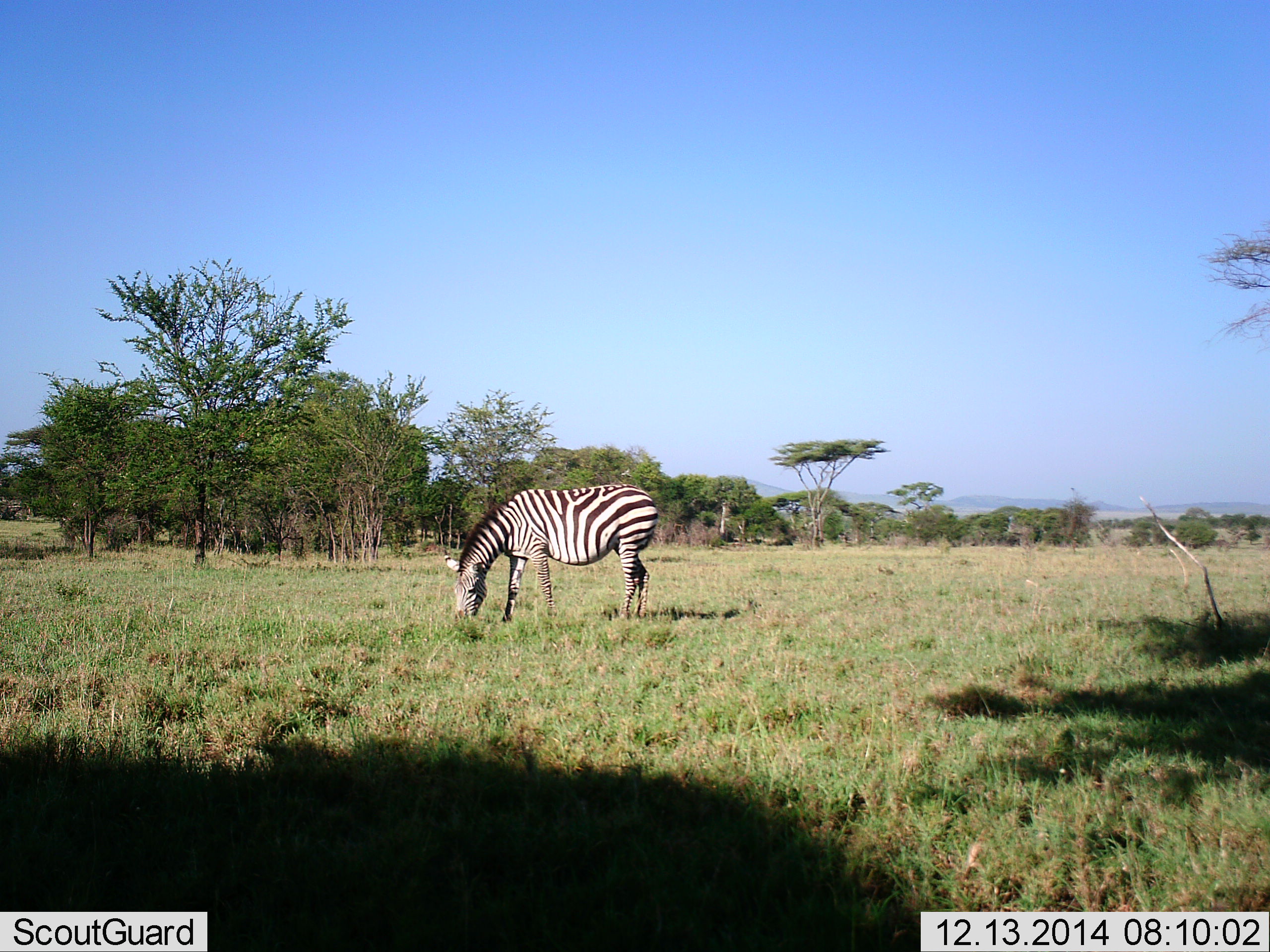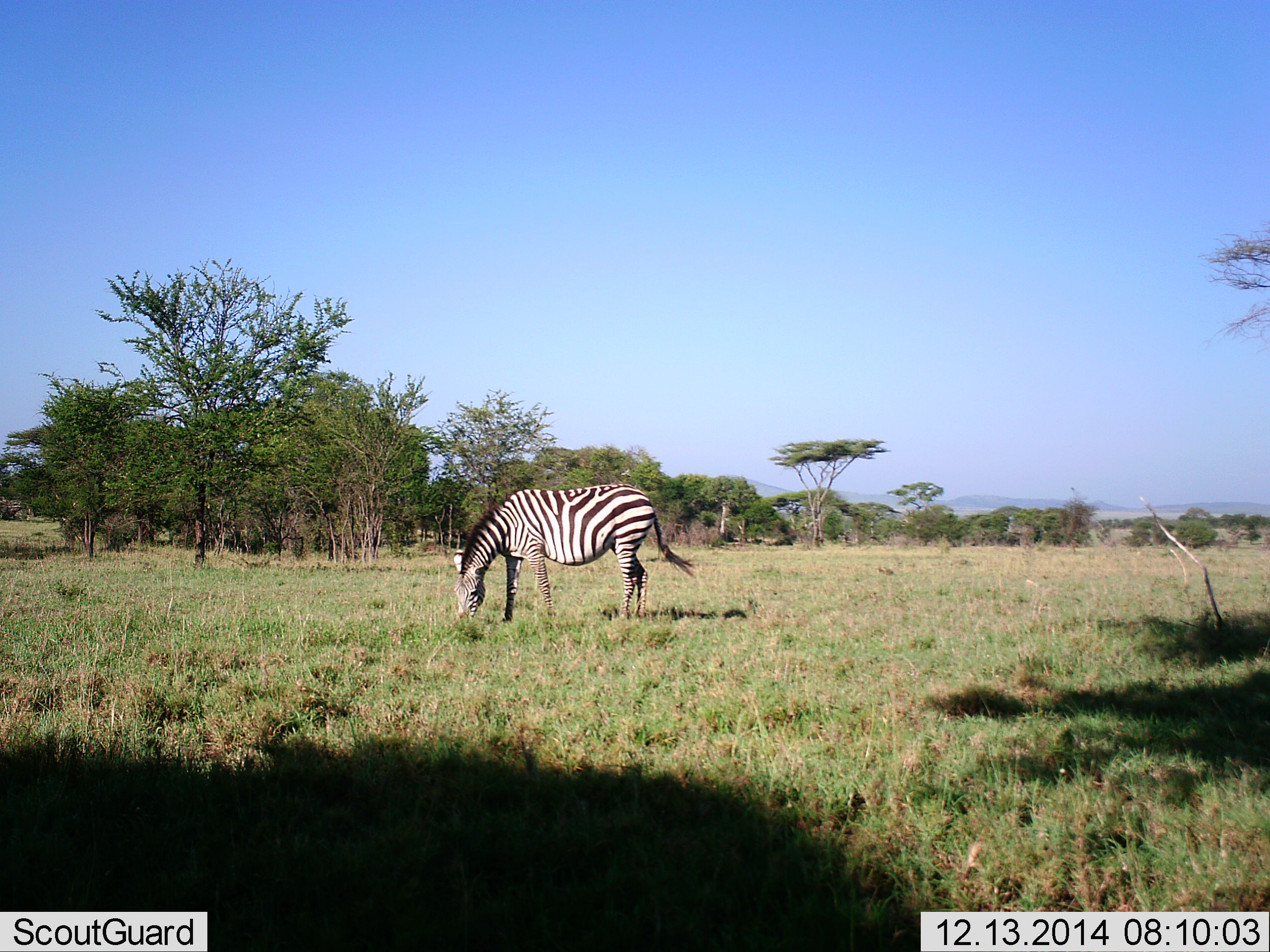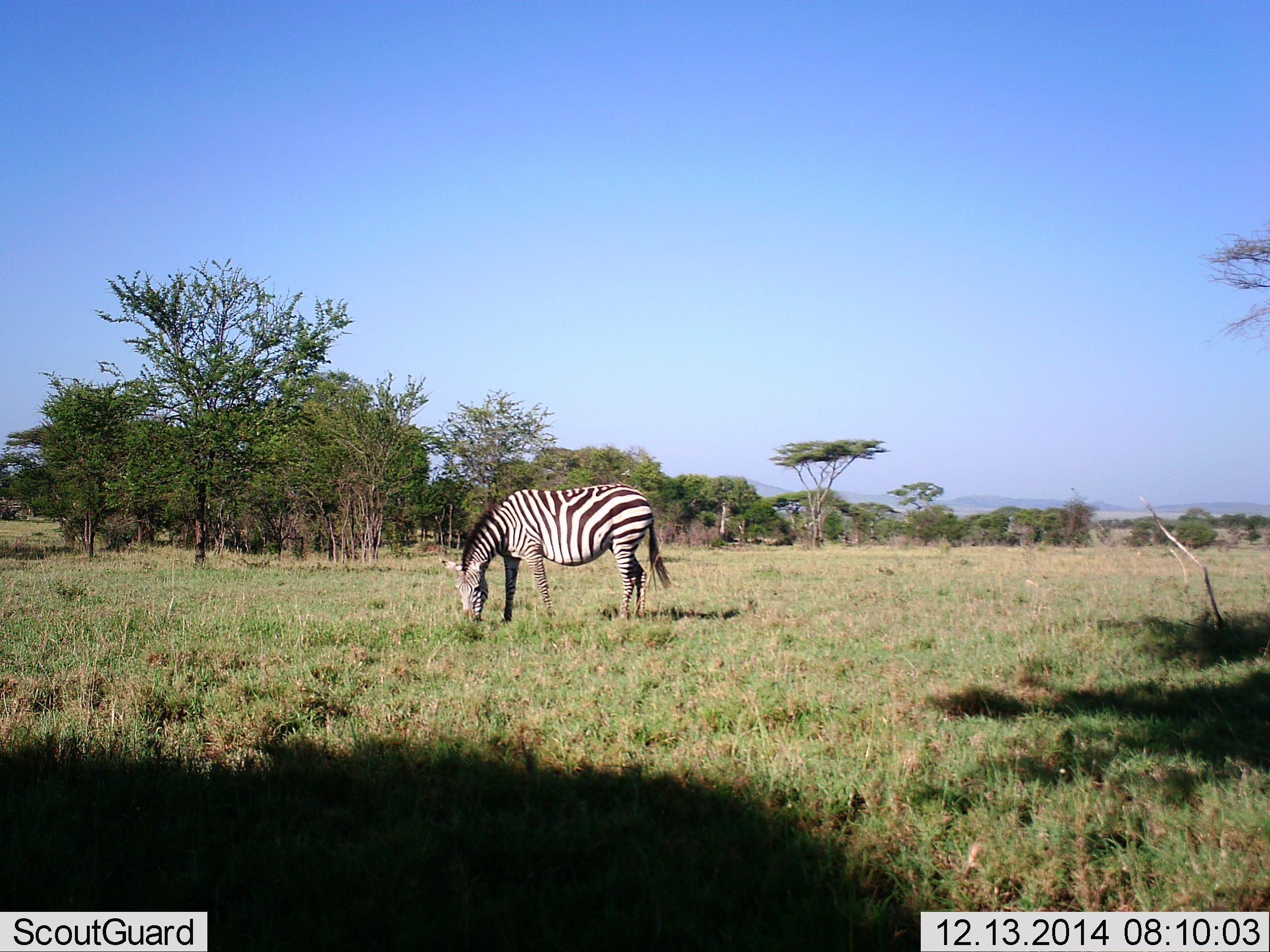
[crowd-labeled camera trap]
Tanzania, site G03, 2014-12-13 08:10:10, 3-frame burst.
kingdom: Animalia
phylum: Chordata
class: Mammalia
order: Perissodactyla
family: Equidae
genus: Equus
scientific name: Equus quagga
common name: plains zebra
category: zebra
Zebra (plains zebra) (Equus quagga), count 1. Behavior (volunteer vote fractions): standing 30%, resting 0%, moving 0%, interacting 0%. Young present (vote fraction): 0%. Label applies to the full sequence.